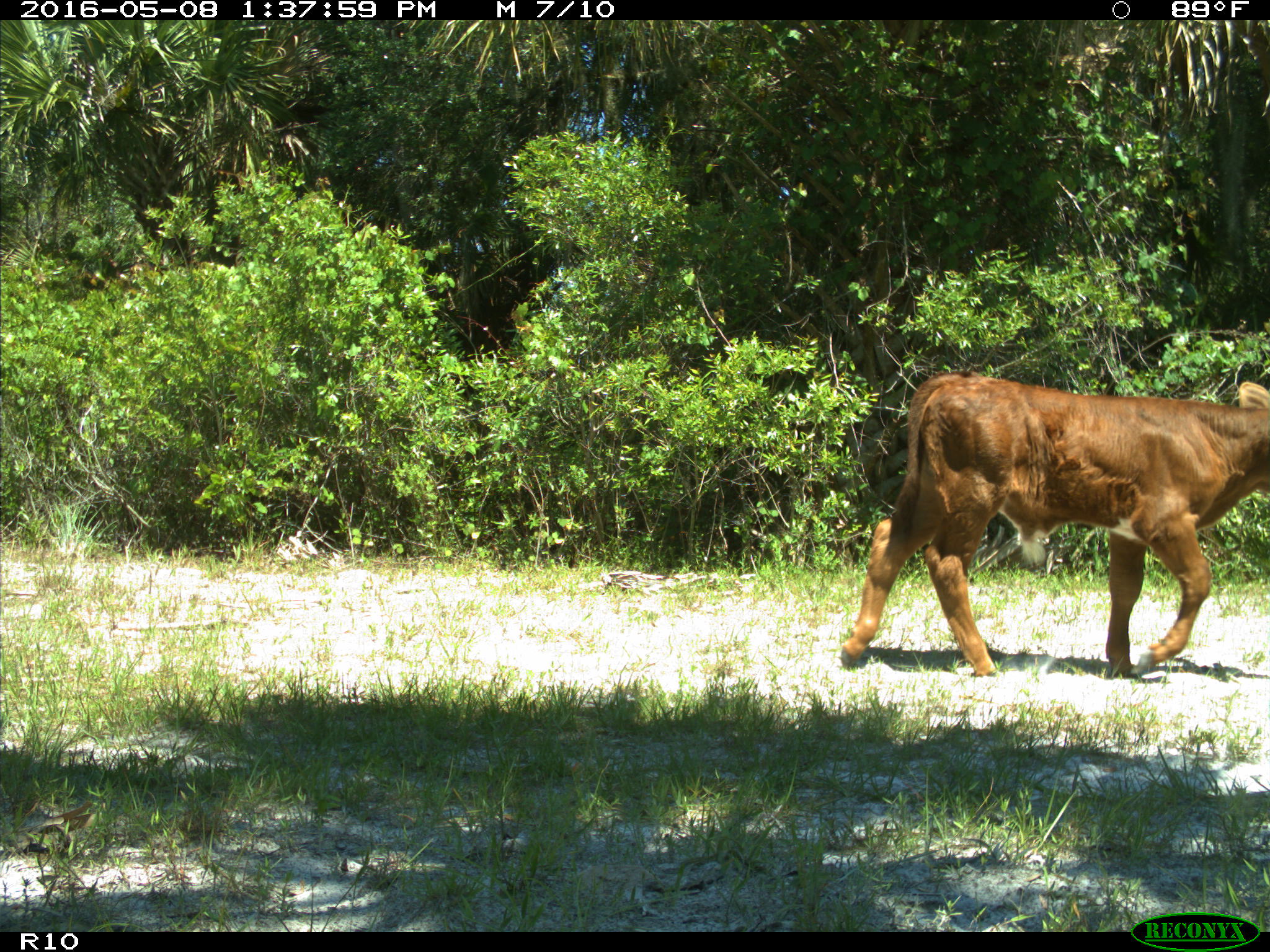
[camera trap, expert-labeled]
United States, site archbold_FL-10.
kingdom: Animalia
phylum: Chordata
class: Mammalia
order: Artiodactyla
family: Bovidae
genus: Bos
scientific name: Bos taurus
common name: domestic cow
Bos taurus (domestic cow).